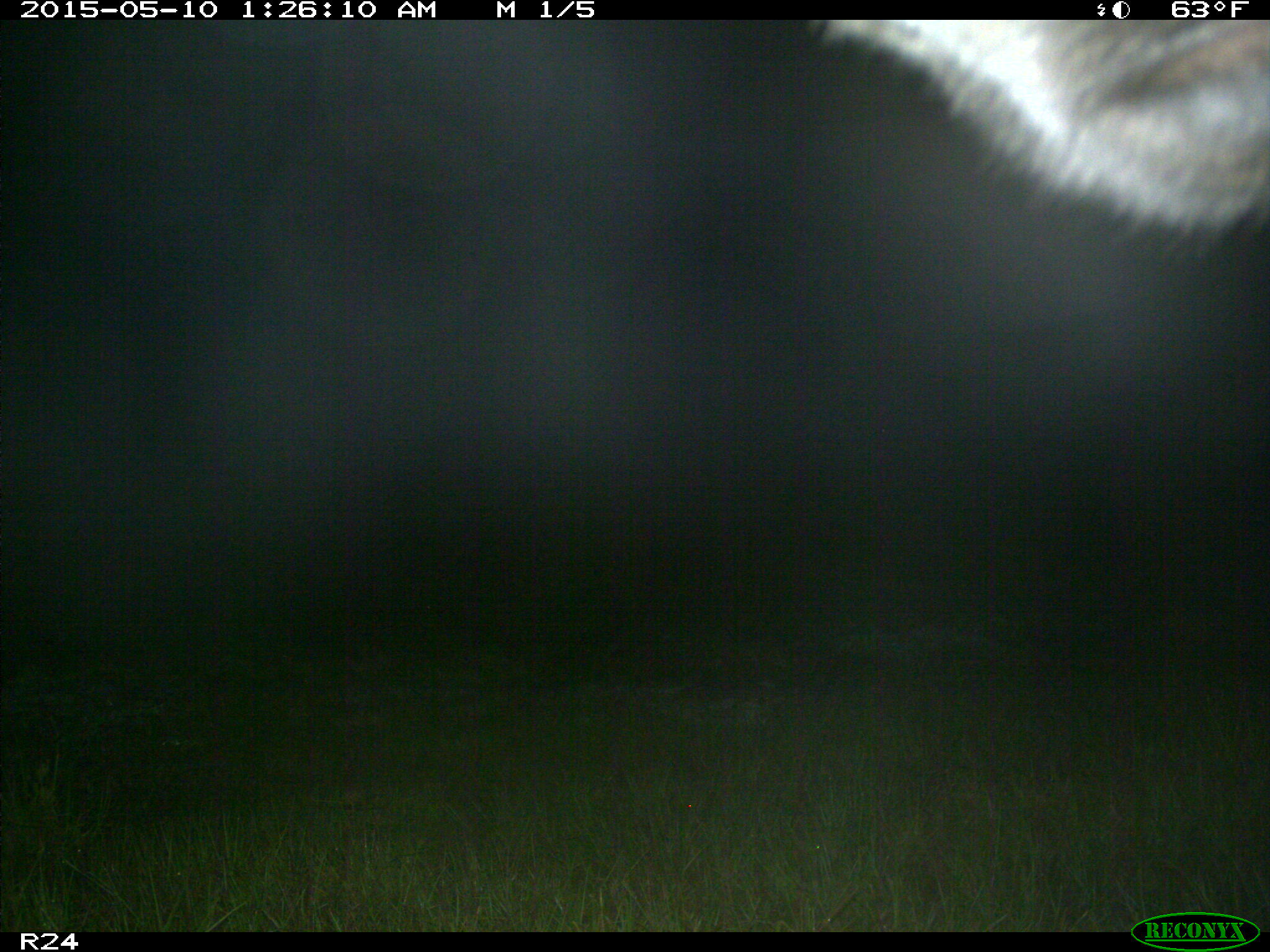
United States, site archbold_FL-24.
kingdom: Animalia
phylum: Chordata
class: Mammalia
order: Artiodactyla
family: Bovidae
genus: Bos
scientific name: Bos taurus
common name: domestic cow